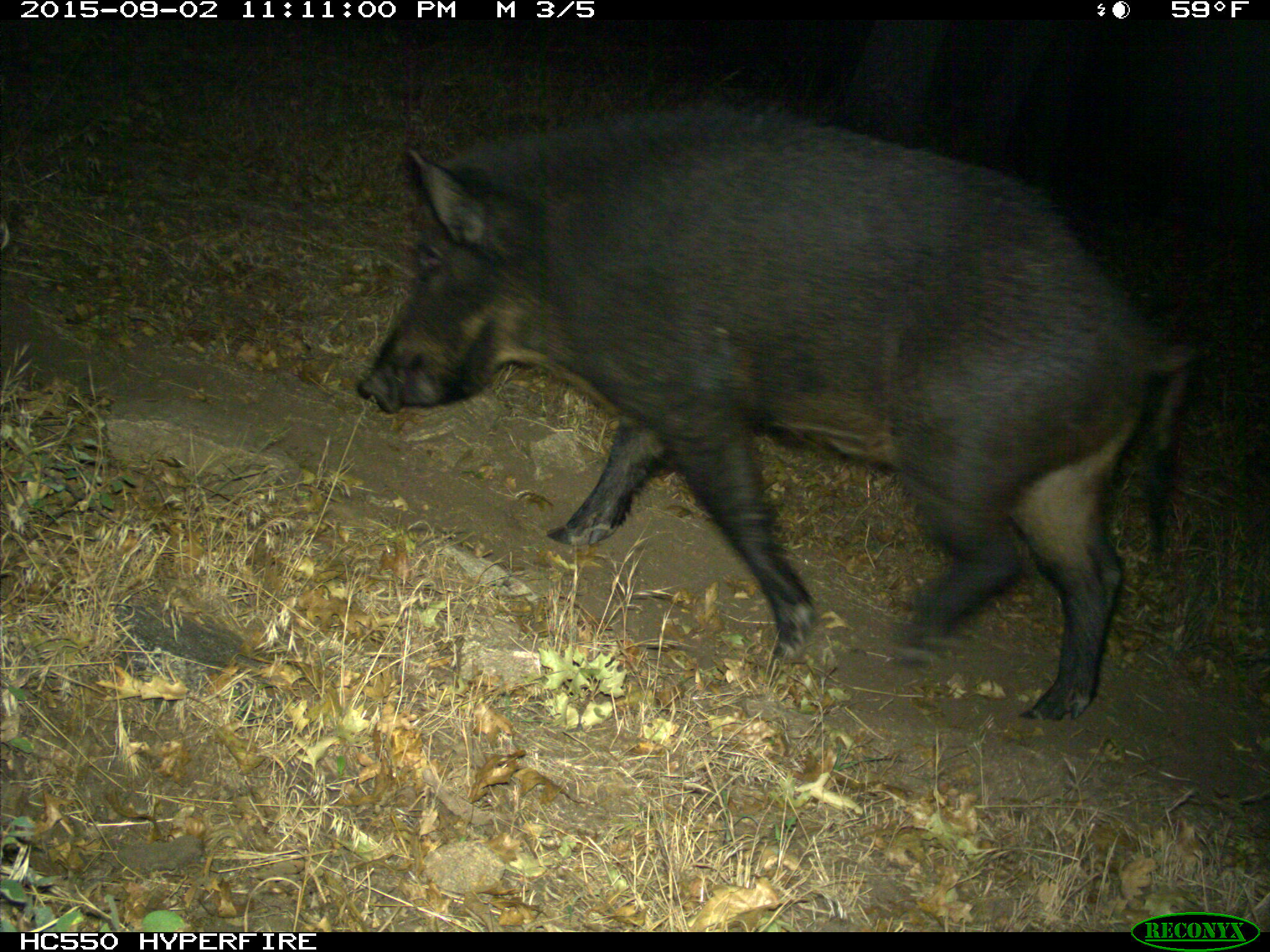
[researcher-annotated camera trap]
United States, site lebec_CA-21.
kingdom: Animalia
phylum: Chordata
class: Mammalia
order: Artiodactyla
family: Suidae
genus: Sus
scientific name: Sus scrofa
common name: wild boar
Sus scrofa (wild boar).